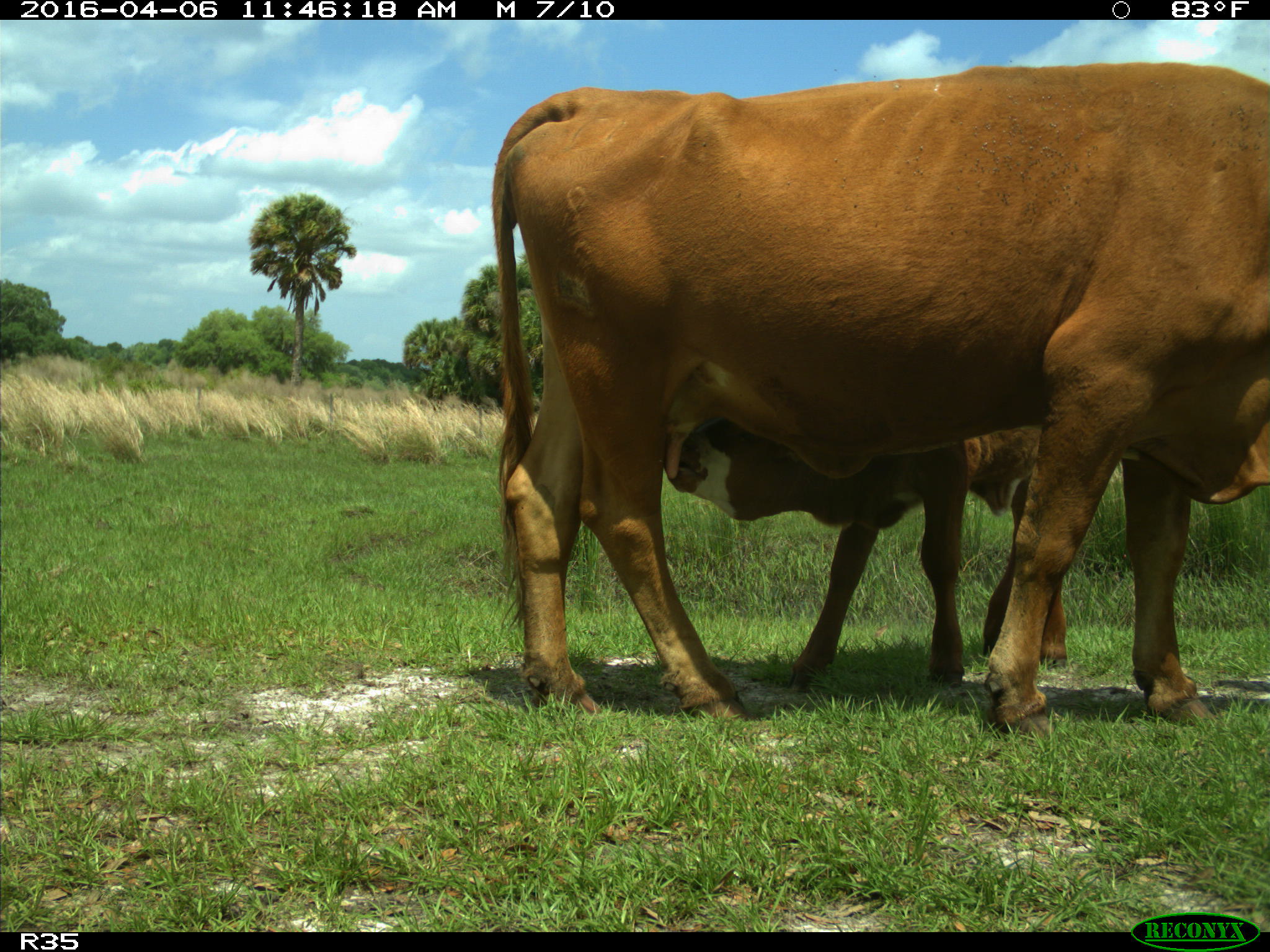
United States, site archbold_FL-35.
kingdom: Animalia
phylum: Chordata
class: Mammalia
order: Artiodactyla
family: Bovidae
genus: Bos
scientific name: Bos taurus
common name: domestic cow